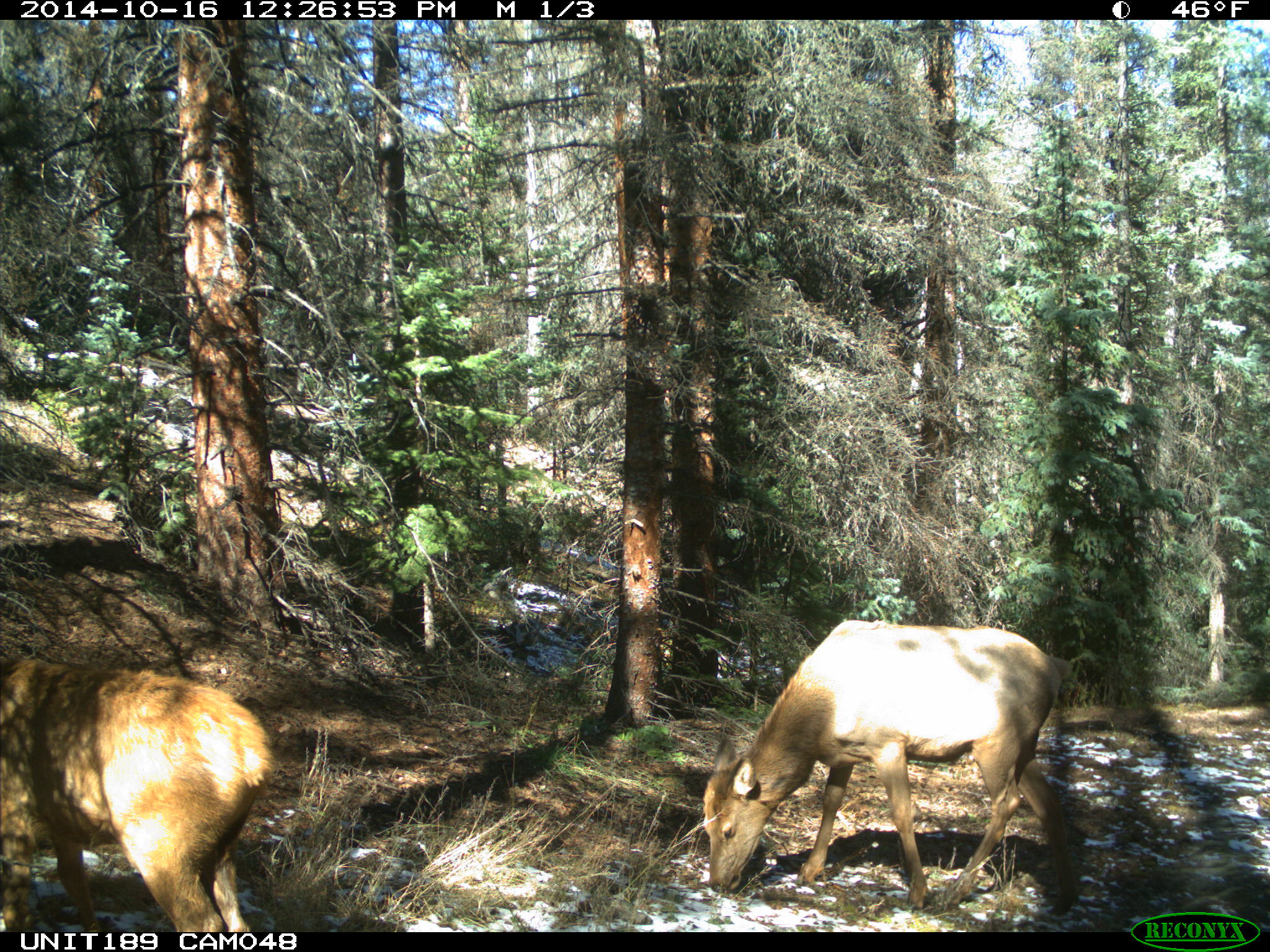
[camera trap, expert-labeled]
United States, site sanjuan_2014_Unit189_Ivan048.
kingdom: Animalia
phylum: Chordata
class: Mammalia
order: Artiodactyla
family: Cervidae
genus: Cervus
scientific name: Cervus elaphus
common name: red deer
Cervus elaphus (red deer).